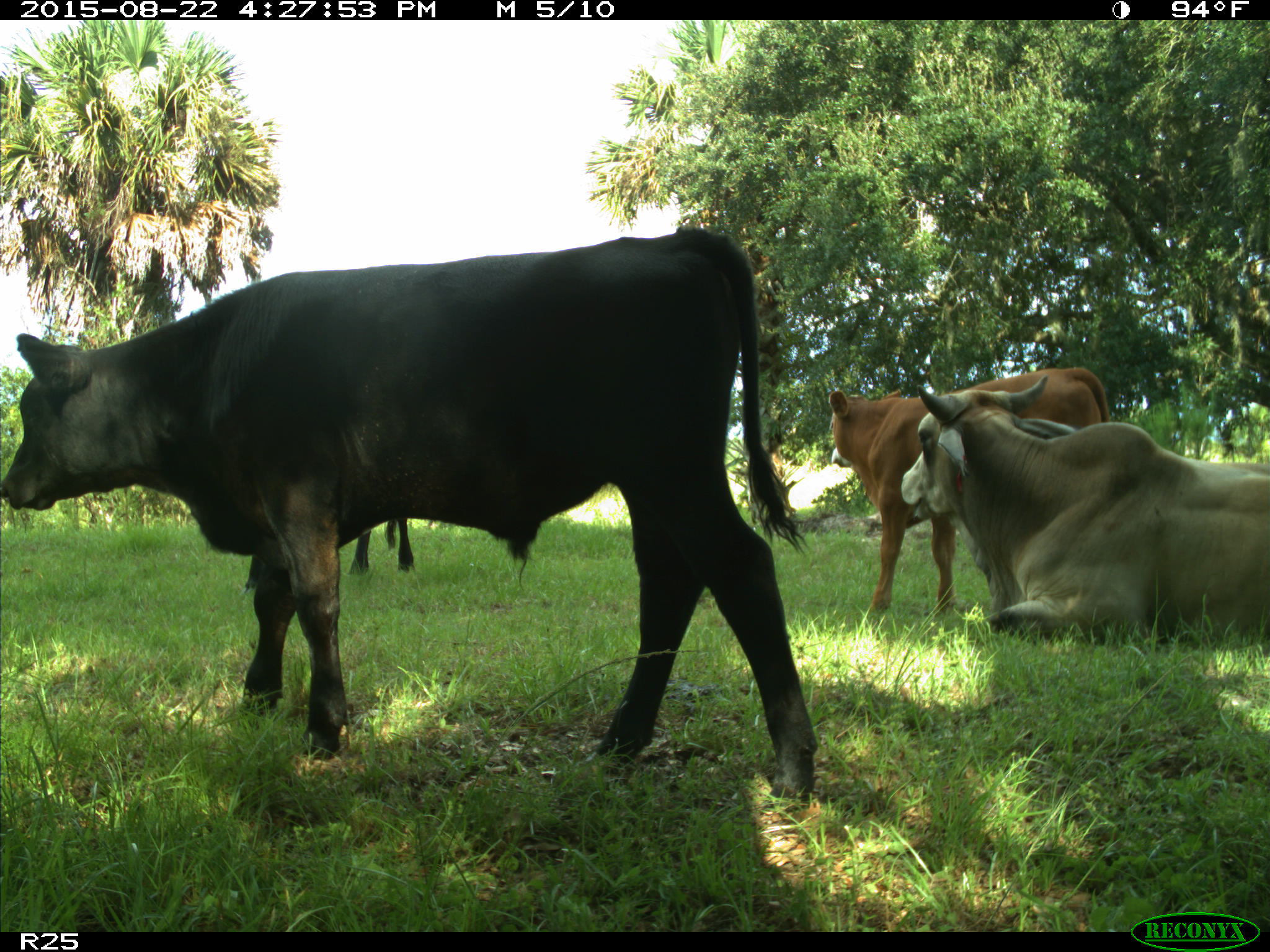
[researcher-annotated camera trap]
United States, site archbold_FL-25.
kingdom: Animalia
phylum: Chordata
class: Mammalia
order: Artiodactyla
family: Bovidae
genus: Bos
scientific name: Bos taurus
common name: domestic cow